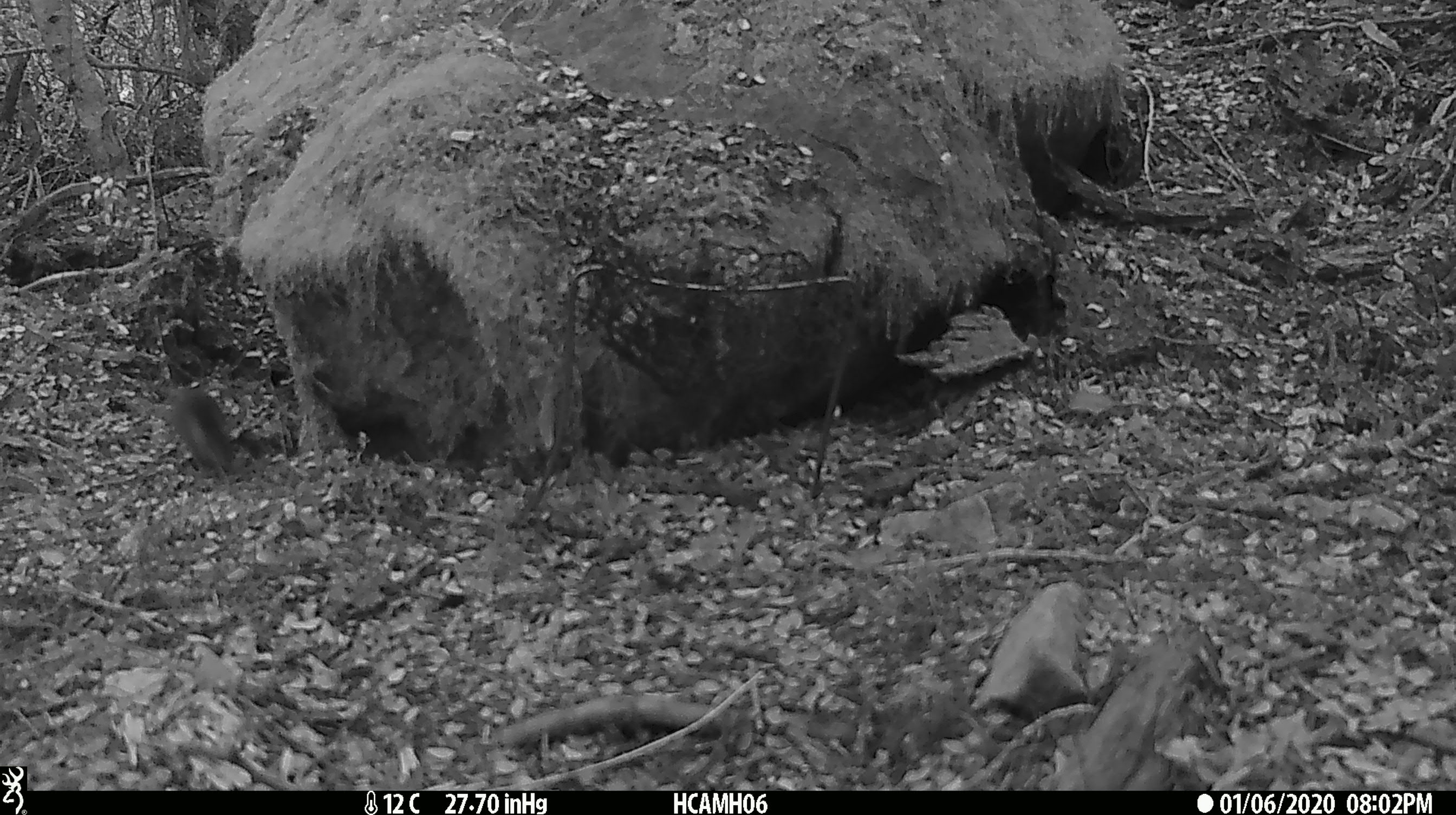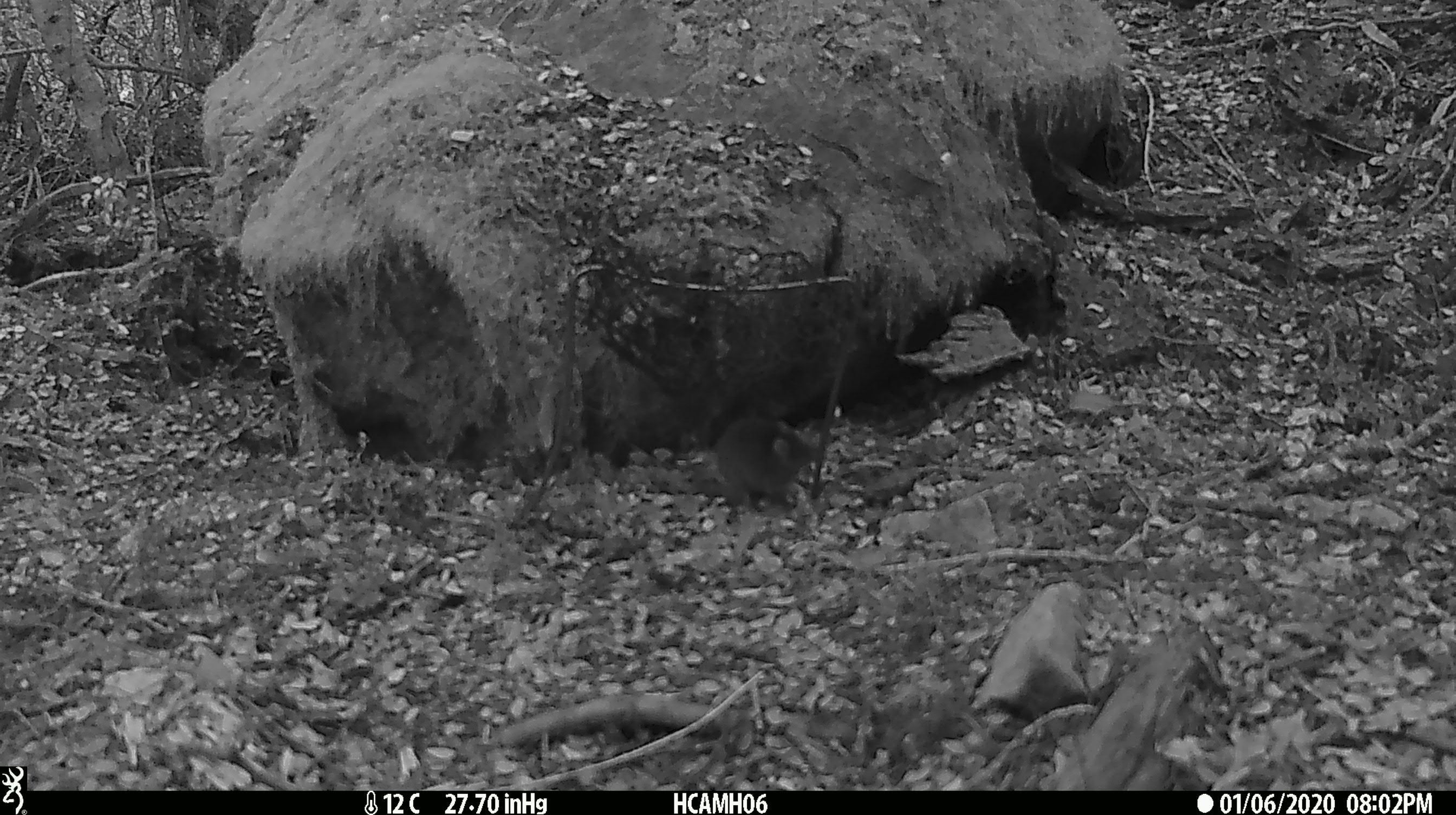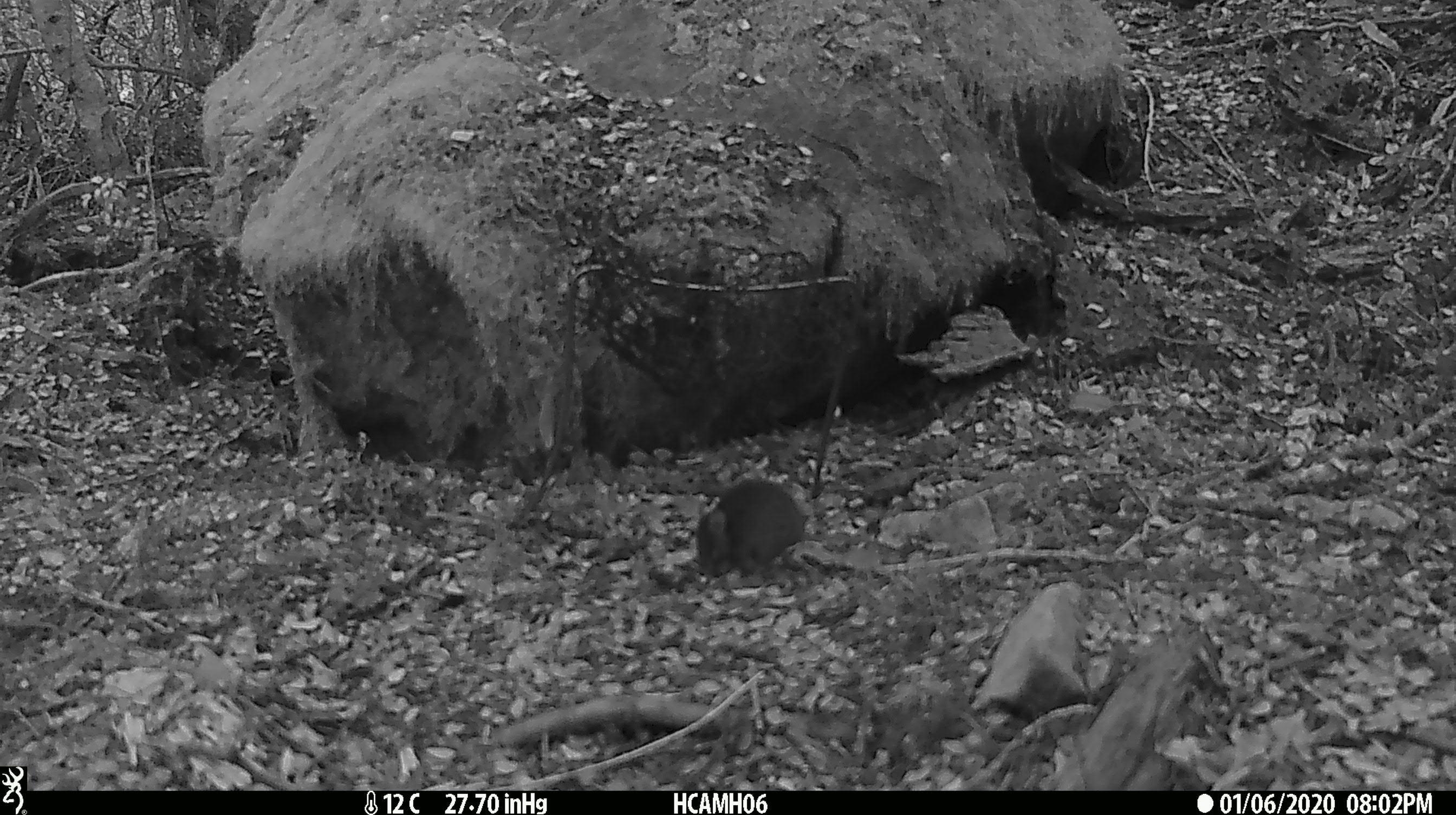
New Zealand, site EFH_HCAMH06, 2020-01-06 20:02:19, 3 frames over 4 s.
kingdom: Animalia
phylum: Chordata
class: Mammalia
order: Rodentia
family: Muridae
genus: Mus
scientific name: Mus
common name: mouse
Mouse (Mus).